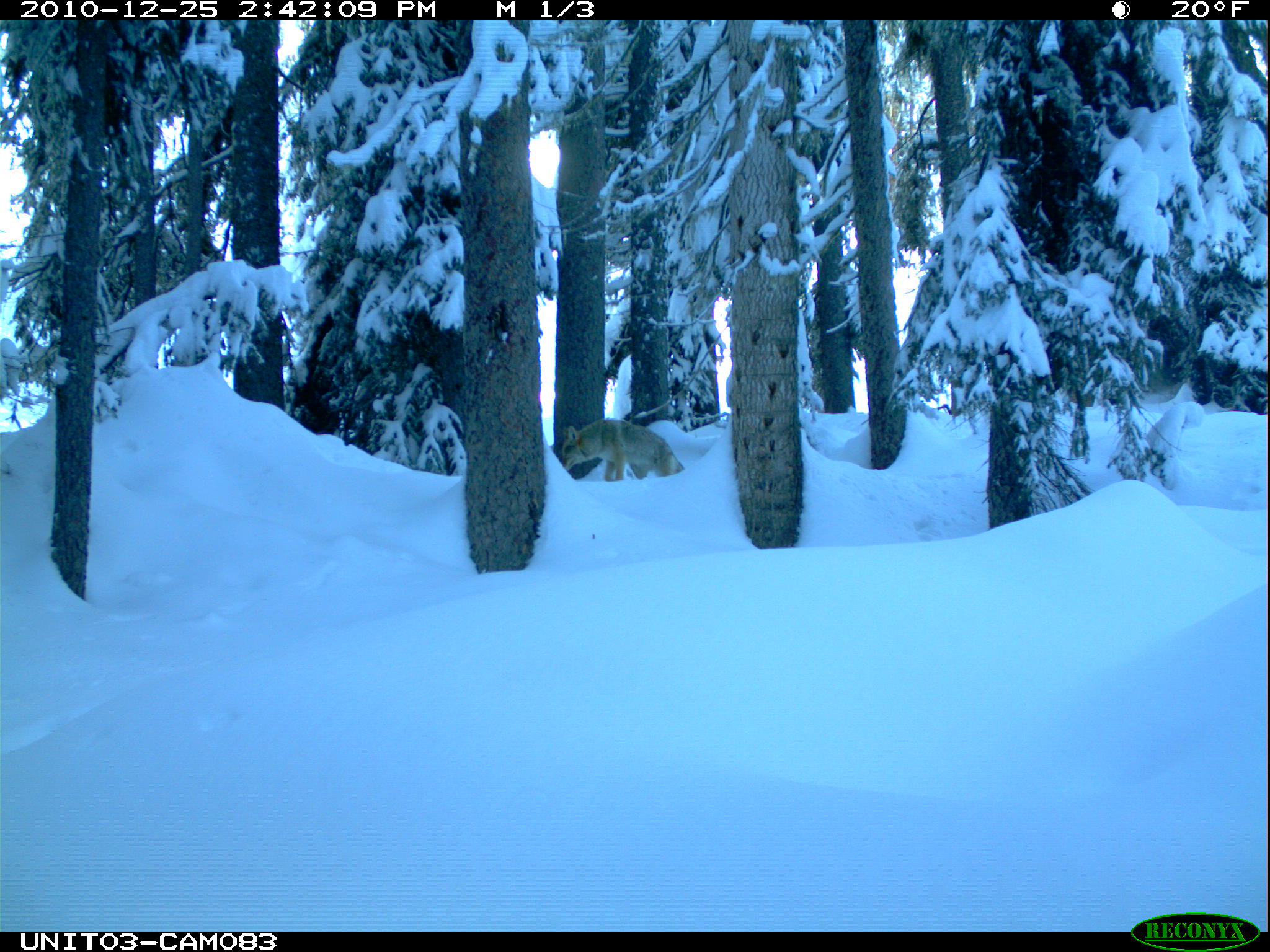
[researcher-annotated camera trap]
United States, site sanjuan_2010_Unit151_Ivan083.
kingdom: Animalia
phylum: Chordata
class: Mammalia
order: Carnivora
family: Canidae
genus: Canis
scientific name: Canis latrans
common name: coyote